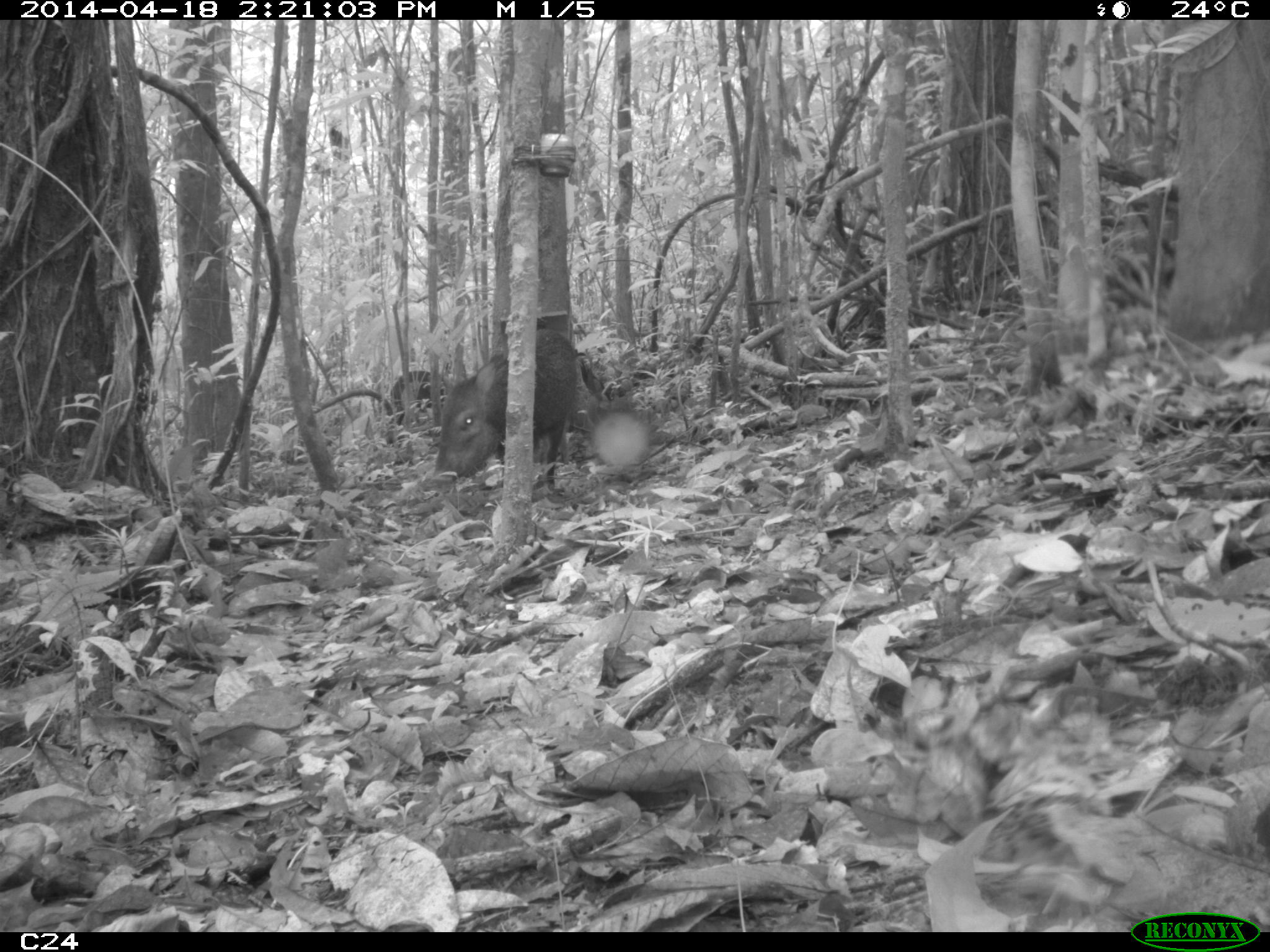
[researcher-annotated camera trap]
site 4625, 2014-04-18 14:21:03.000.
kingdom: Animalia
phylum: Chordata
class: Mammalia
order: Artiodactyla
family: Tayassuidae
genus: Pecari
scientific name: Pecari tajacu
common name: collared peccary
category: tayassu tajacu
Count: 5.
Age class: adult.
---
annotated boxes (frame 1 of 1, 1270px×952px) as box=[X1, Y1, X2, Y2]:
tayassu tajacu: box=[434, 327, 578, 489]